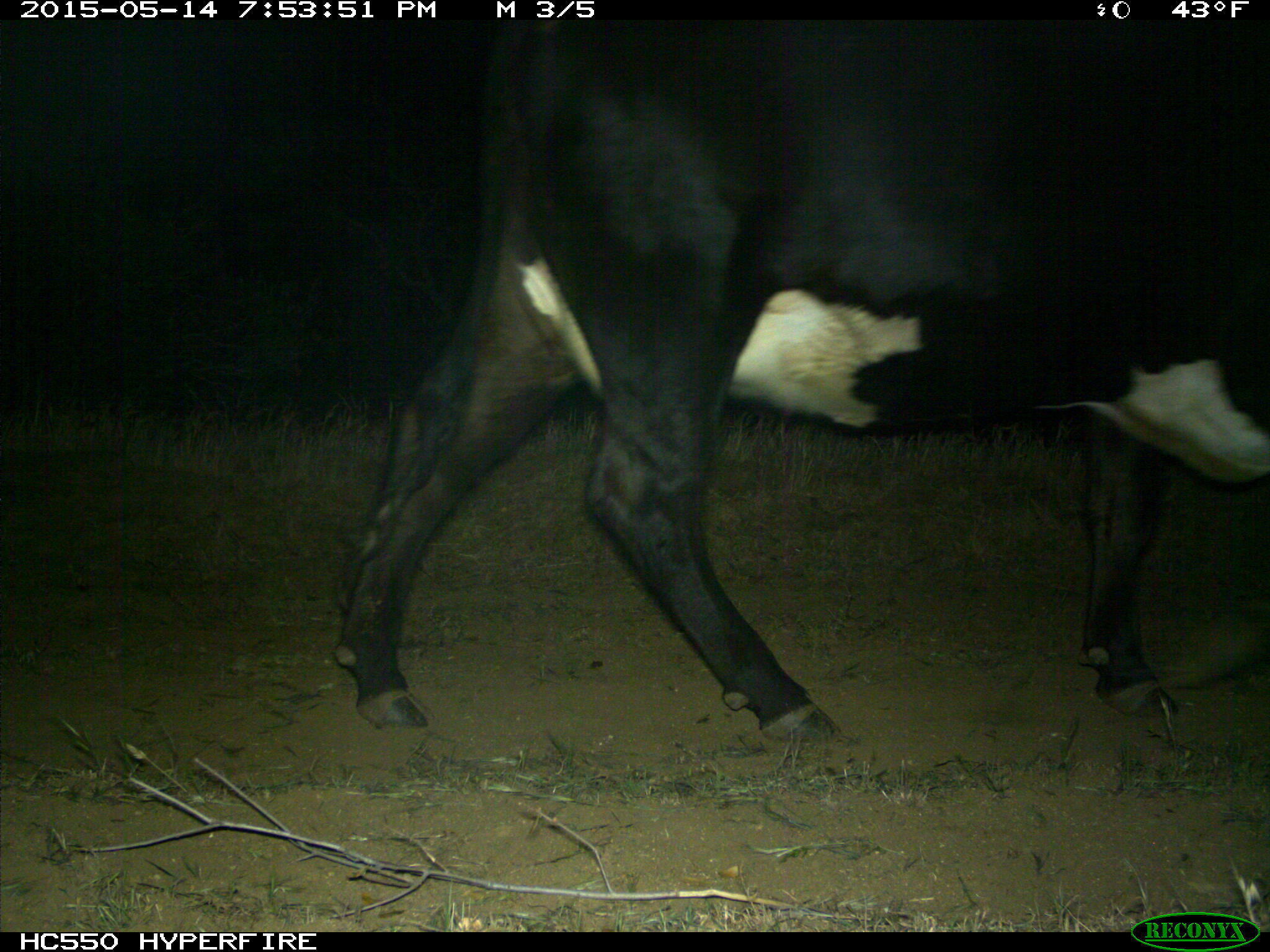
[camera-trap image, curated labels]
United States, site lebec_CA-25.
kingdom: Animalia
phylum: Chordata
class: Mammalia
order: Artiodactyla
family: Bovidae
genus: Bos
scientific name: Bos taurus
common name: domestic cow